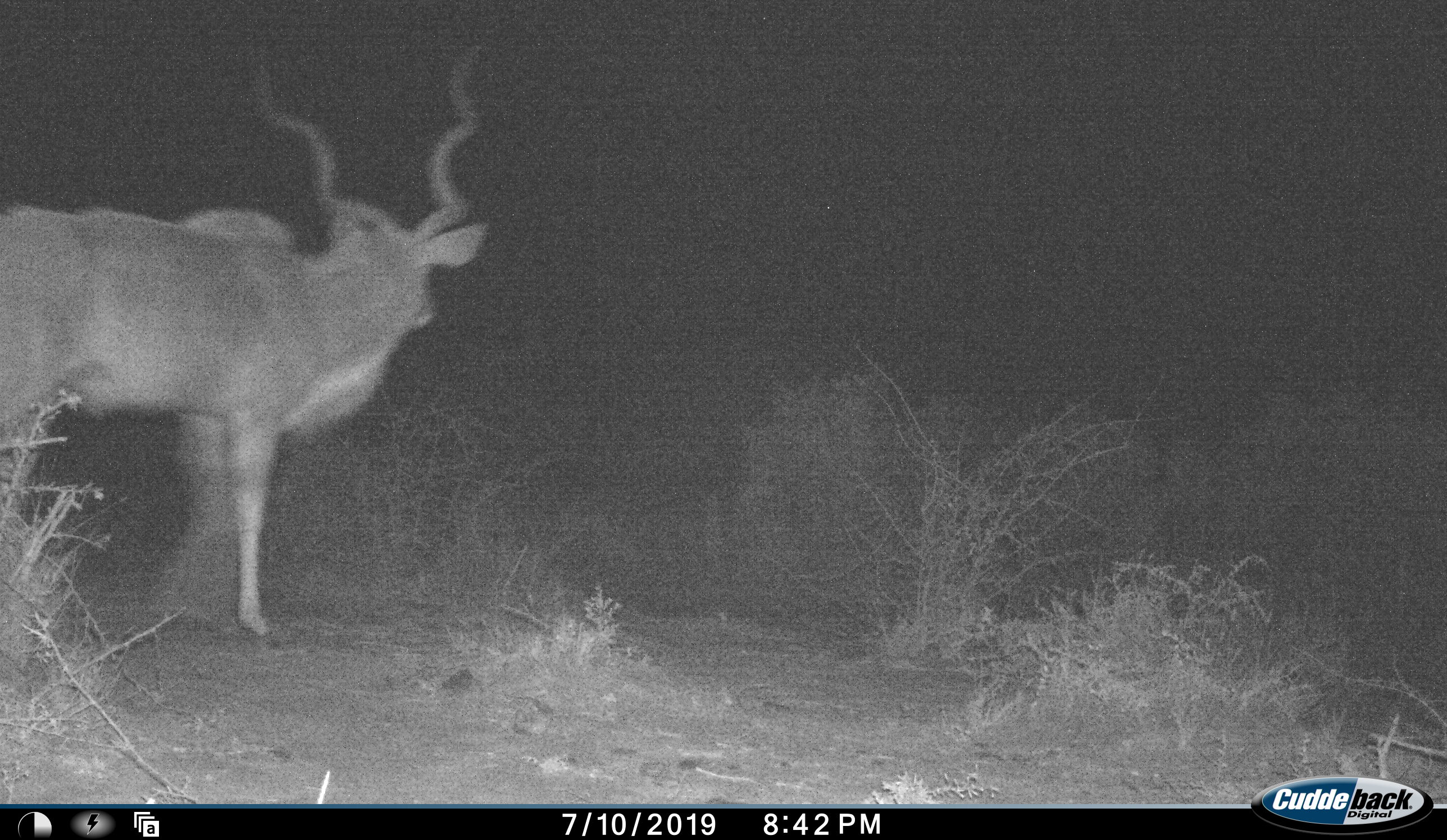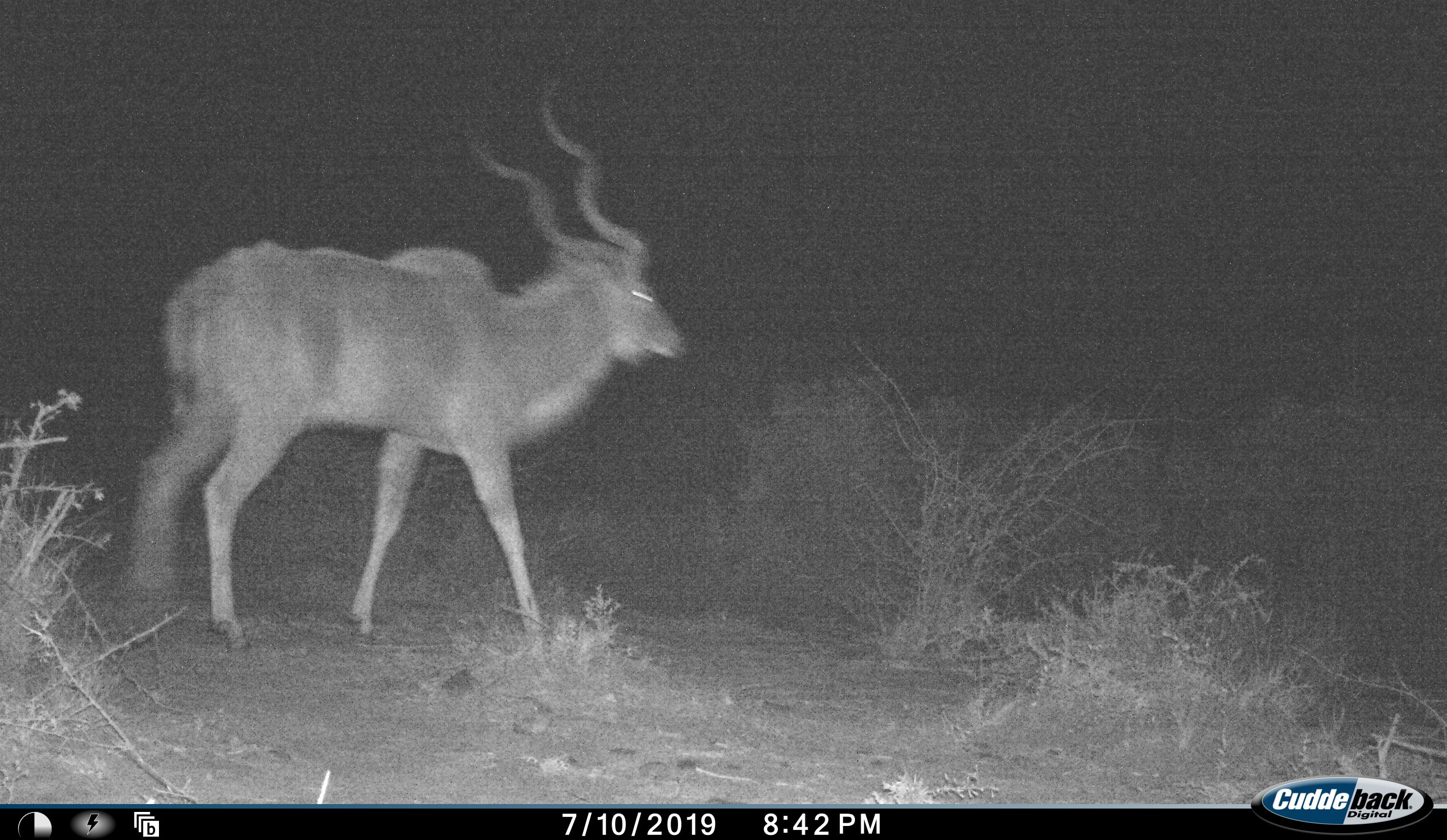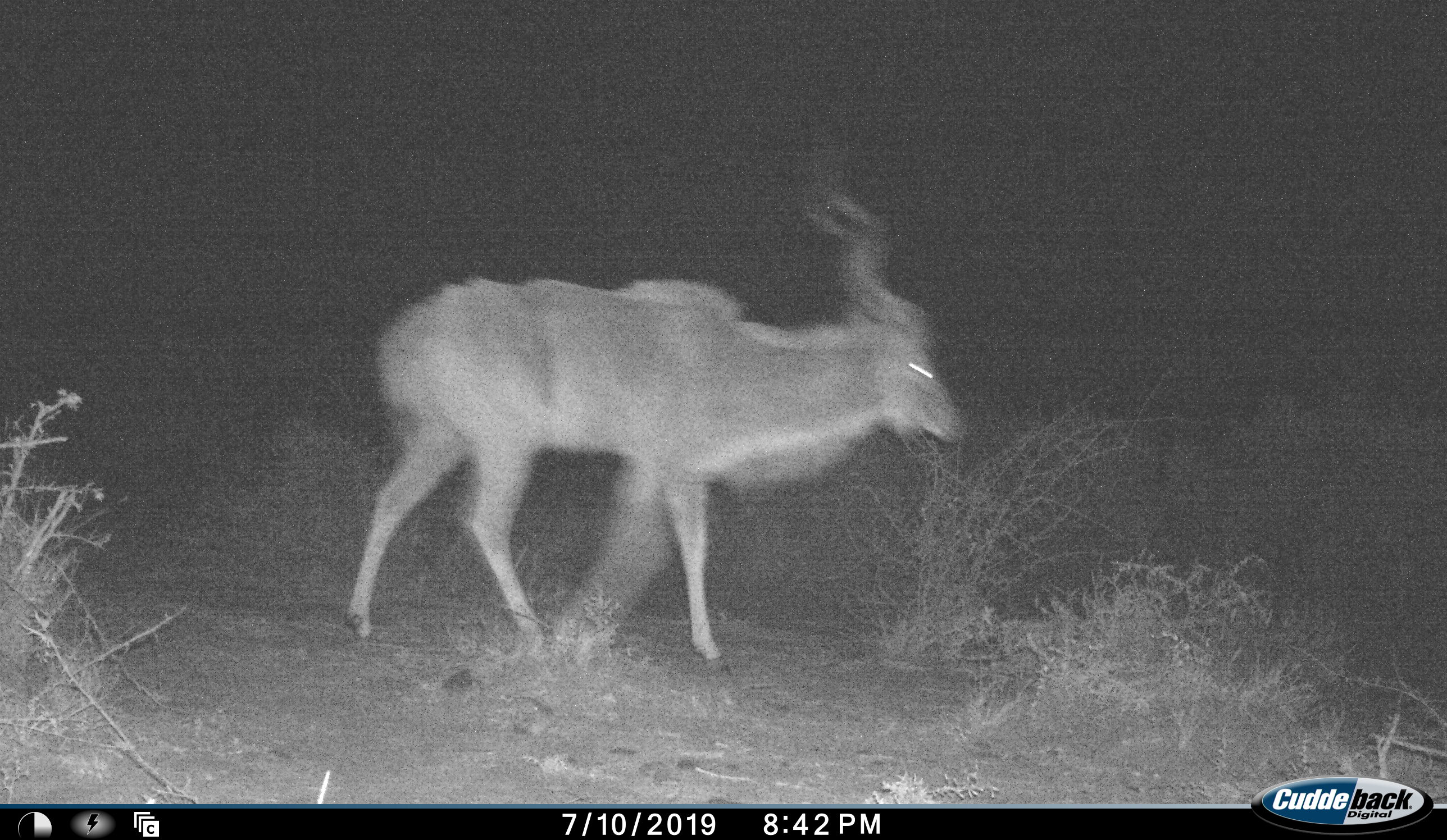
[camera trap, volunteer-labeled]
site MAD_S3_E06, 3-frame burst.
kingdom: Animalia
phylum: Chordata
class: Mammalia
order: Artiodactyla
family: Bovidae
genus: Tragelaphus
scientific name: Tragelaphus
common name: kudu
Kudu (Tragelaphus), count 1. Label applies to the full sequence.